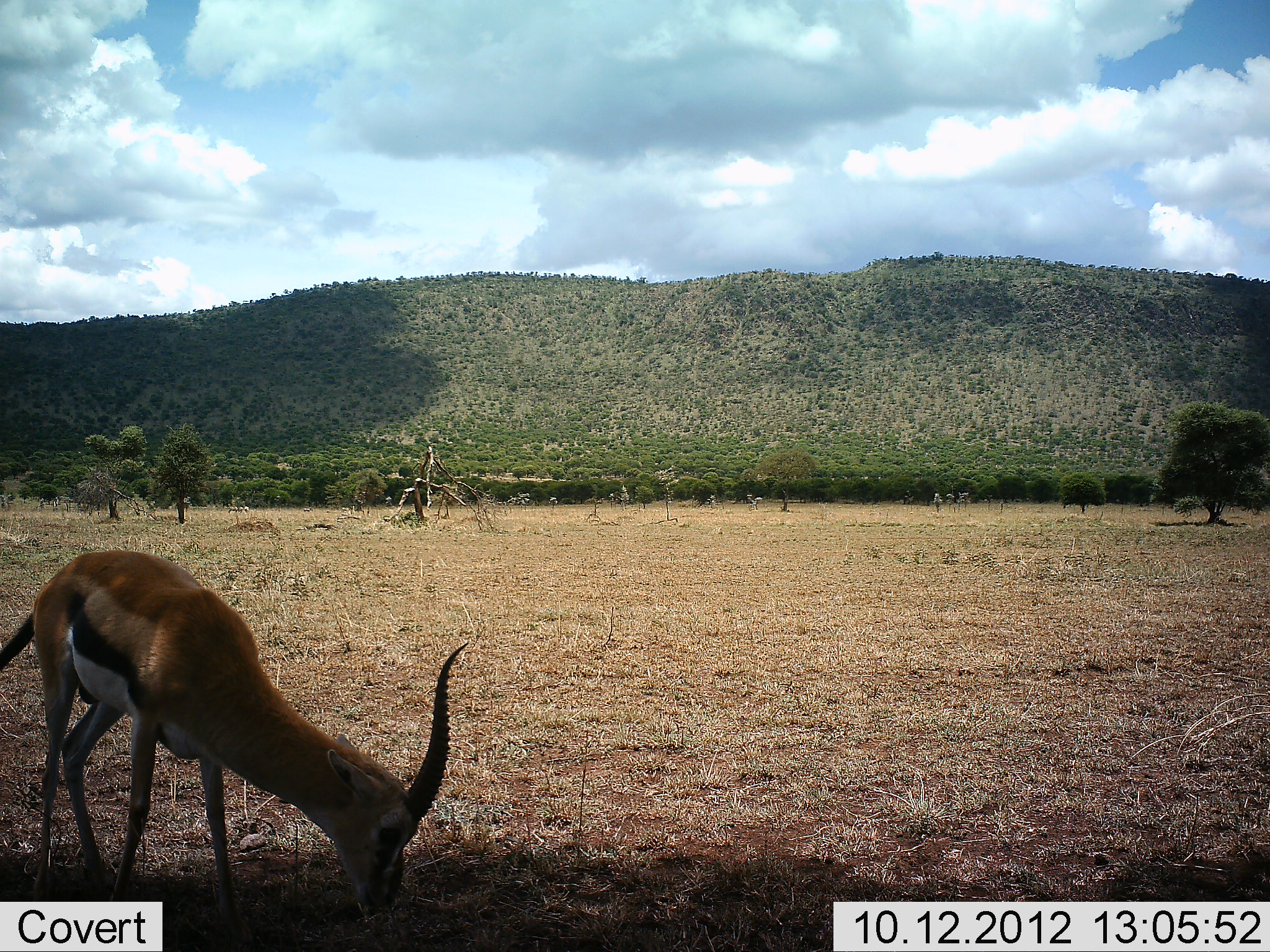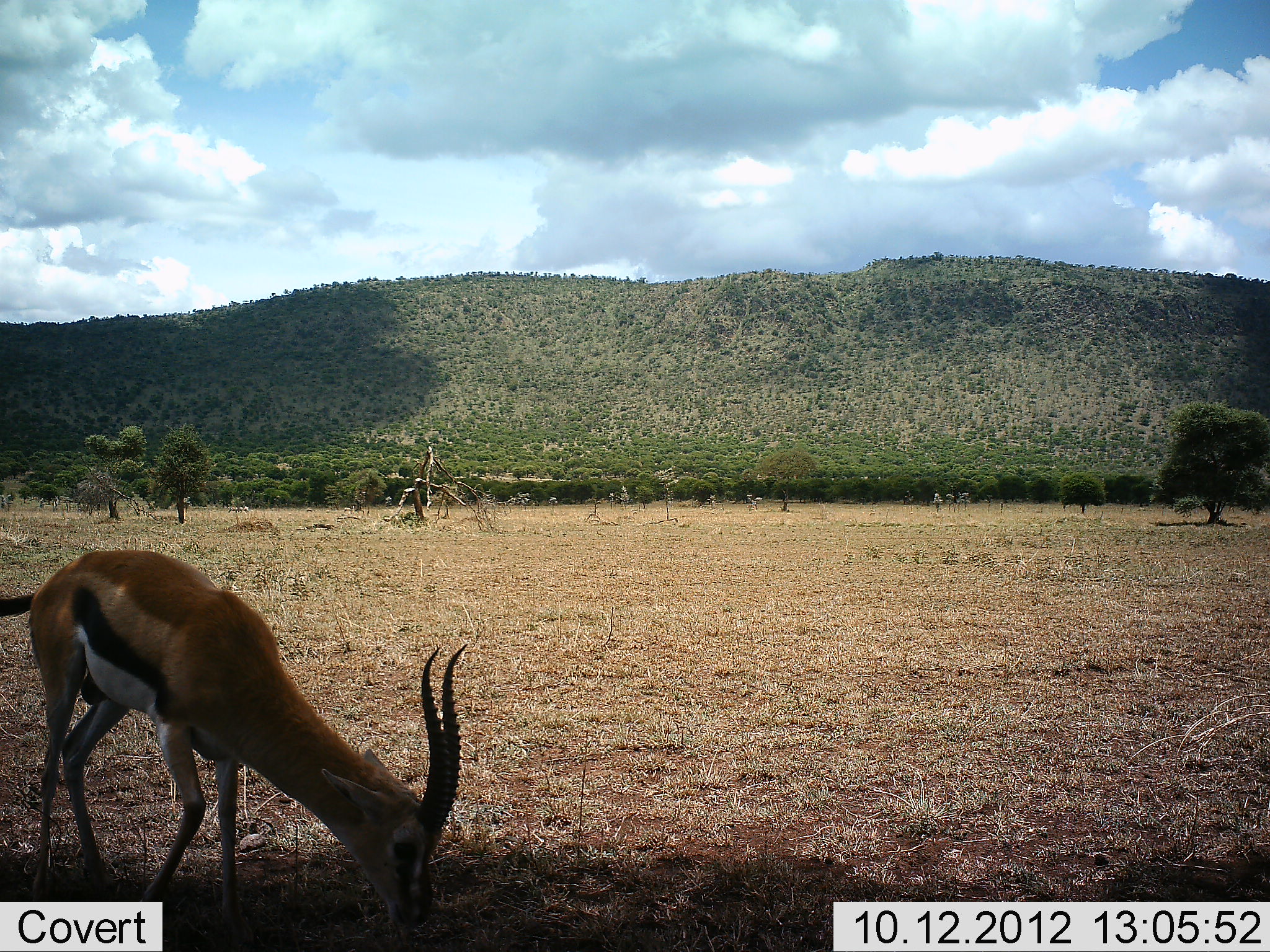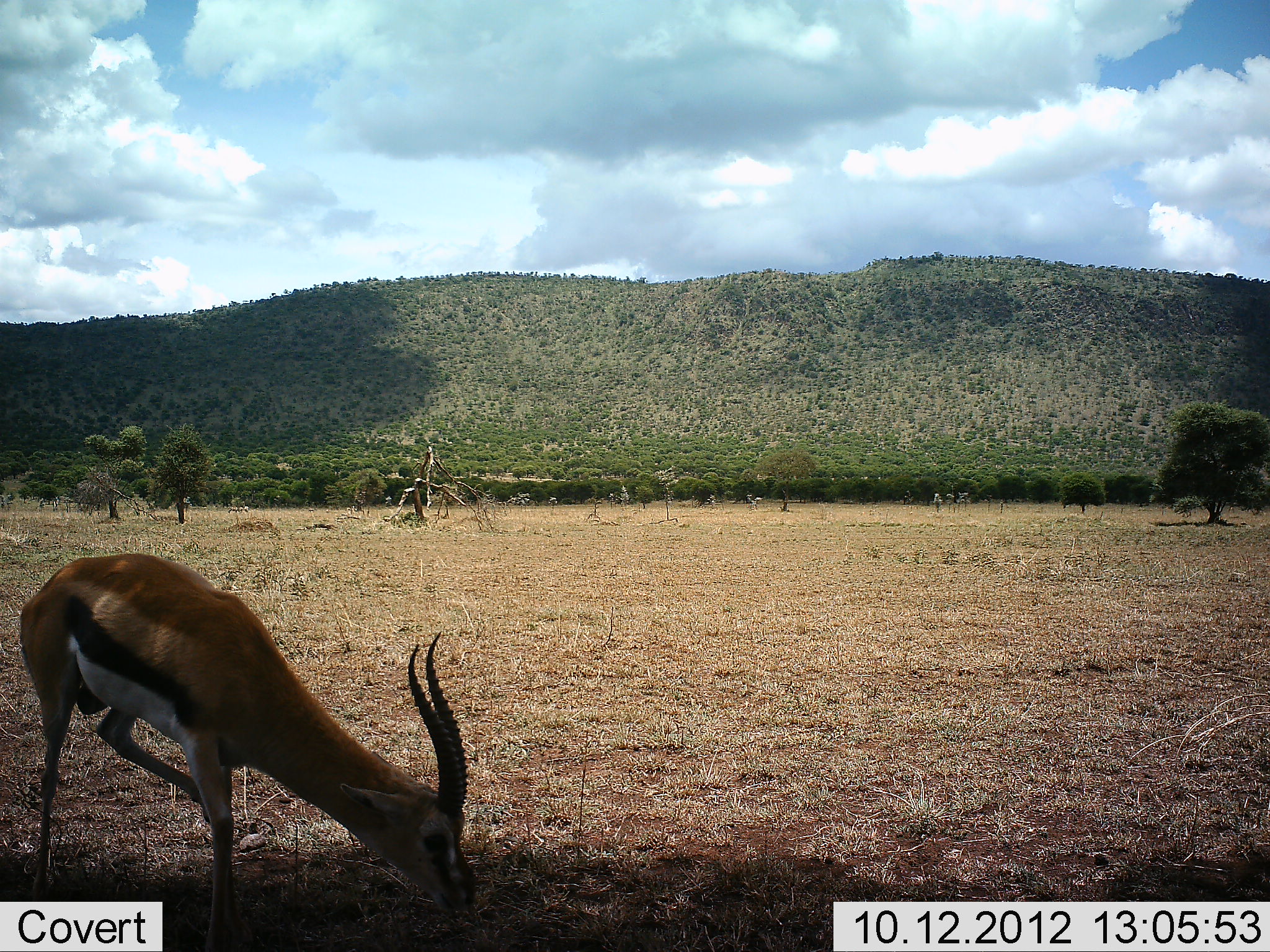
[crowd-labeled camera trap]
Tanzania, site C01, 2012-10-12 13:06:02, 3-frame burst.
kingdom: Animalia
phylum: Chordata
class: Mammalia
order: Artiodactyla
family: Bovidae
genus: Eudorcas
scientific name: Eudorcas thomsonii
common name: thomson's gazelle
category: gazellethomsons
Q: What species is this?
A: Gazellethomsons (thomson's gazelle) (Eudorcas thomsonii).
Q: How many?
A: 1.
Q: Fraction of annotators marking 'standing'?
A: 0%.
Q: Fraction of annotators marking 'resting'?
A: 0%.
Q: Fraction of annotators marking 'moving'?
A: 0%.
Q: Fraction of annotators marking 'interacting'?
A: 0%.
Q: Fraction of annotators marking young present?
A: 0%.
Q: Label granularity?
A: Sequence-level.